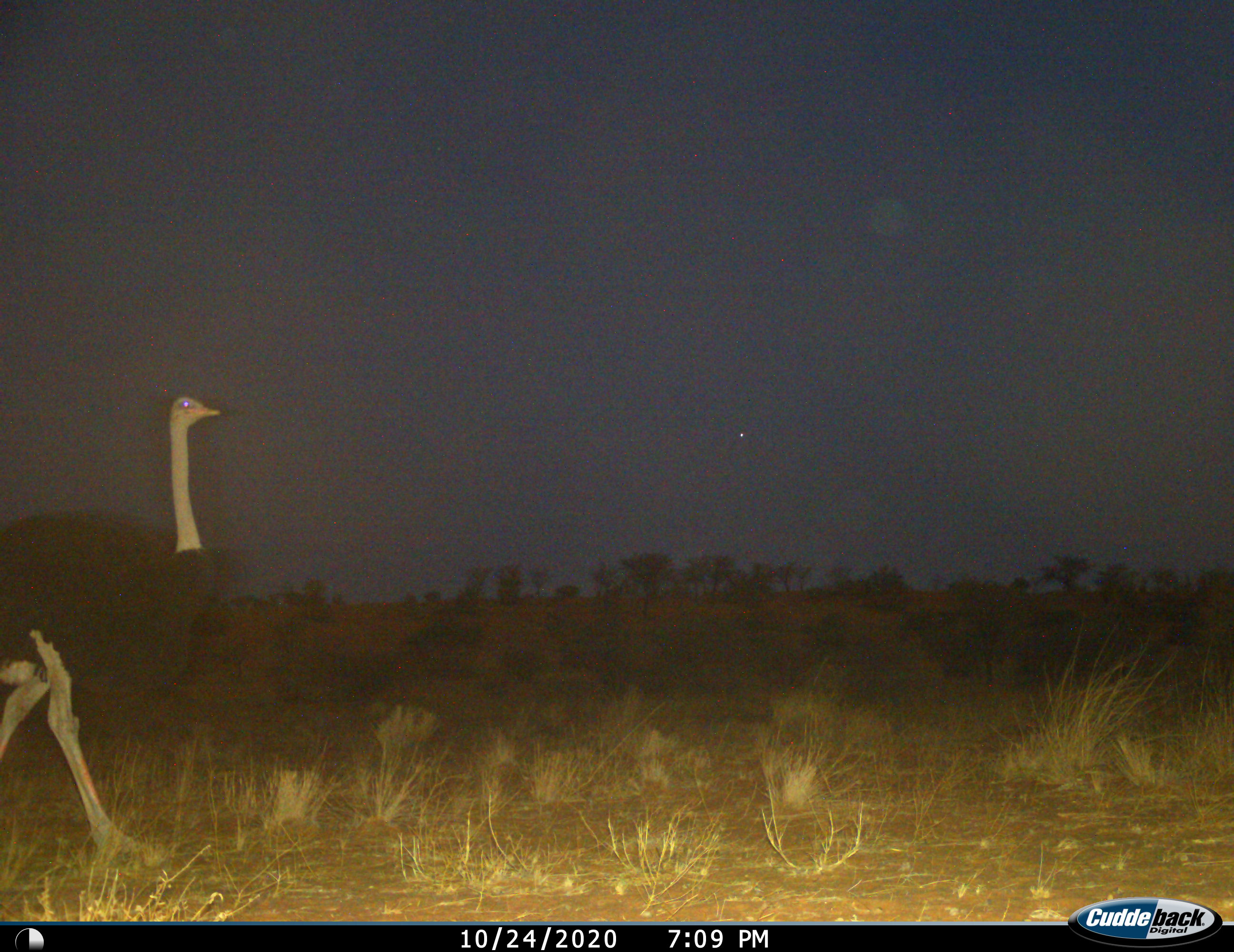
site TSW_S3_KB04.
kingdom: Animalia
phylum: Chordata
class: Aves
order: Struthioniformes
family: Struthionidae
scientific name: Struthionidae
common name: ostrich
Ostrich (Struthionidae), count 1. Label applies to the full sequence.